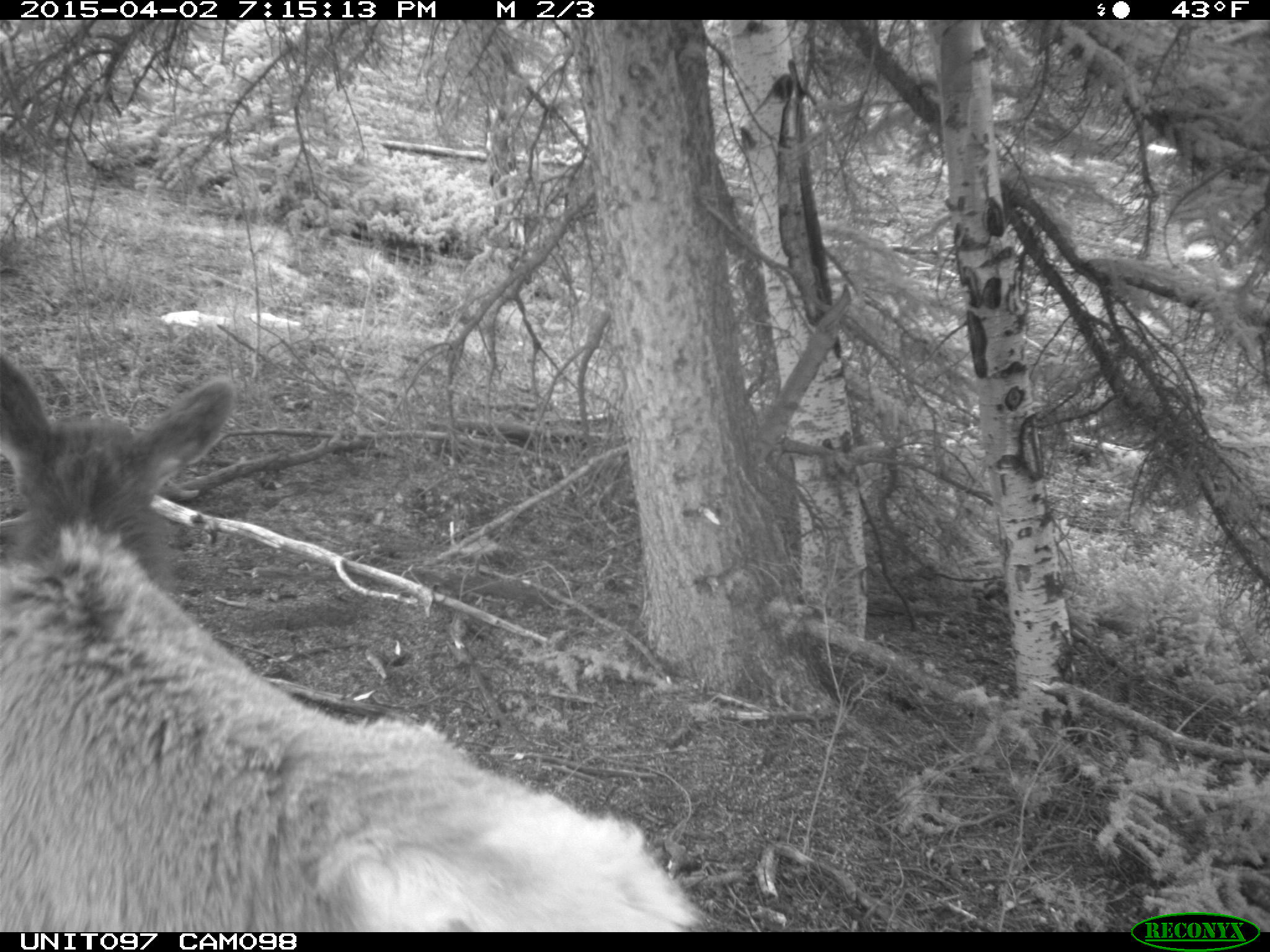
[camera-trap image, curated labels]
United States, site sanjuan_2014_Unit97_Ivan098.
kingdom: Animalia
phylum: Chordata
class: Mammalia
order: Artiodactyla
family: Cervidae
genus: Cervus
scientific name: Cervus elaphus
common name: red deer